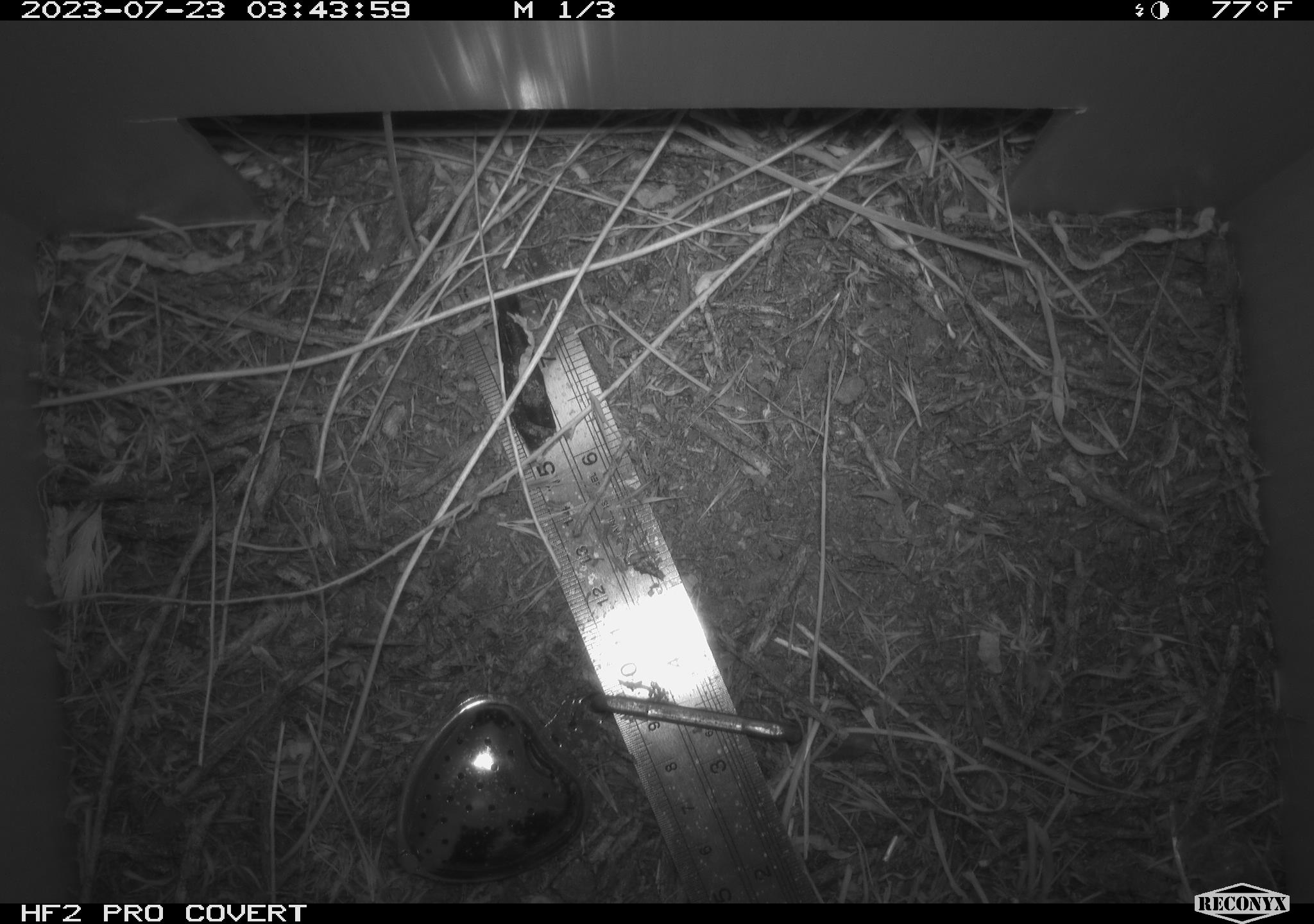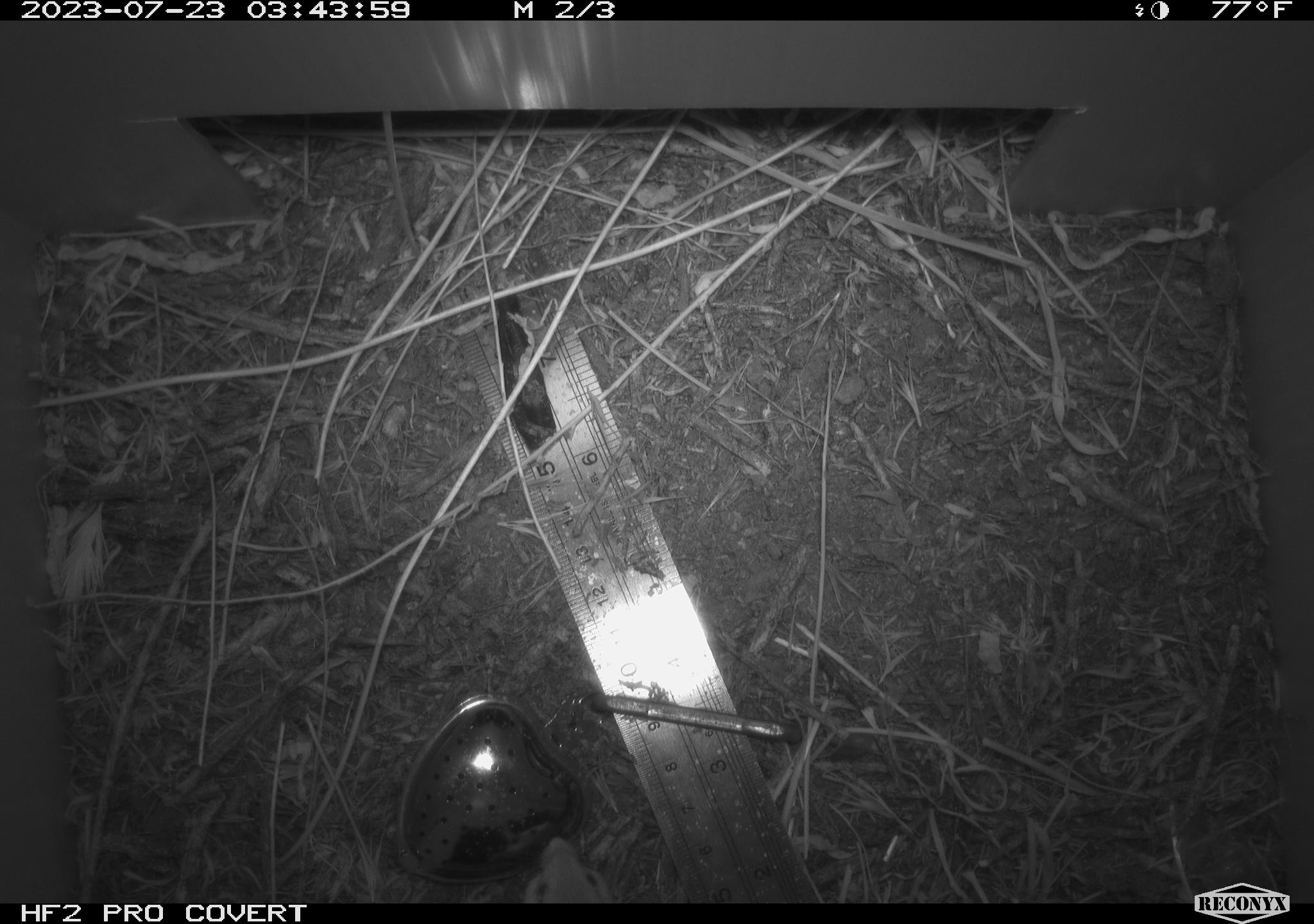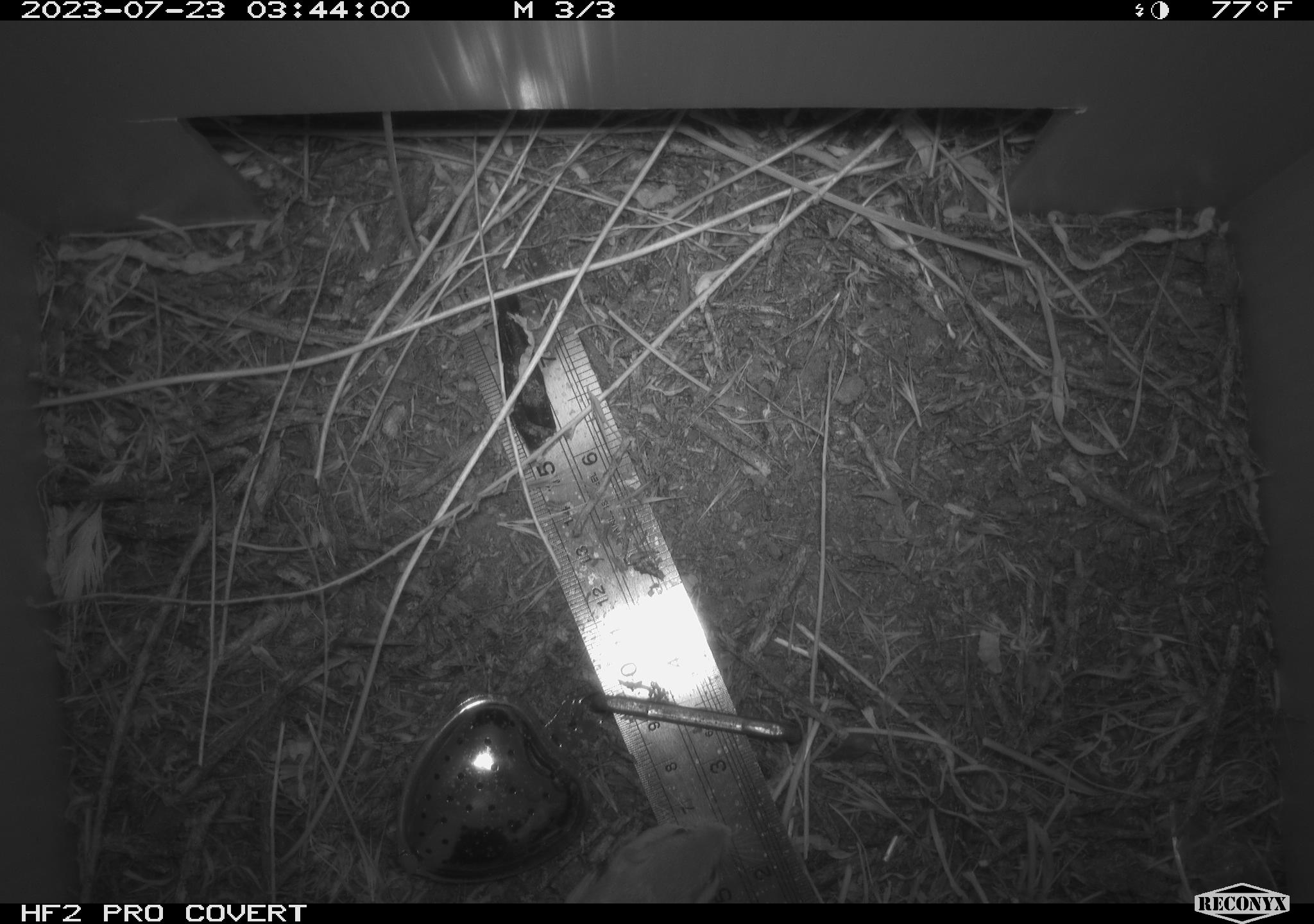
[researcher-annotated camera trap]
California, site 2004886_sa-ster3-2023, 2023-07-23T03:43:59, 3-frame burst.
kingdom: Animalia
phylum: Chordata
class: Mammalia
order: Rodentia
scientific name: Rodentia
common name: mouse species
Mouse species (Rodentia).